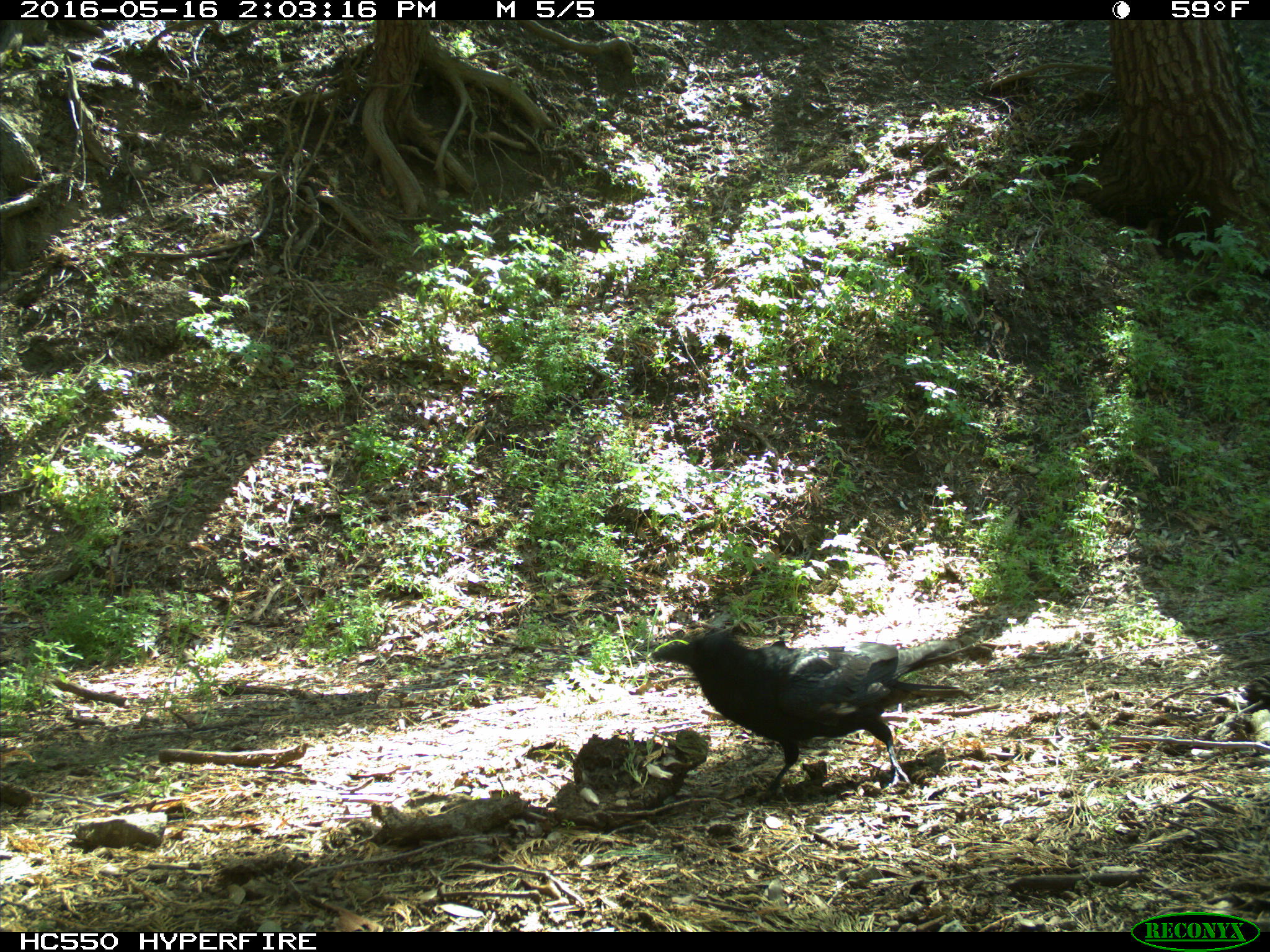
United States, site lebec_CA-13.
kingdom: Animalia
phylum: Chordata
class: Aves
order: Passeriformes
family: Corvidae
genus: Corvus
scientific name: Corvus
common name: crows and ravens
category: unidentified corvus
Unidentified corvus (crows and ravens) (Corvus).